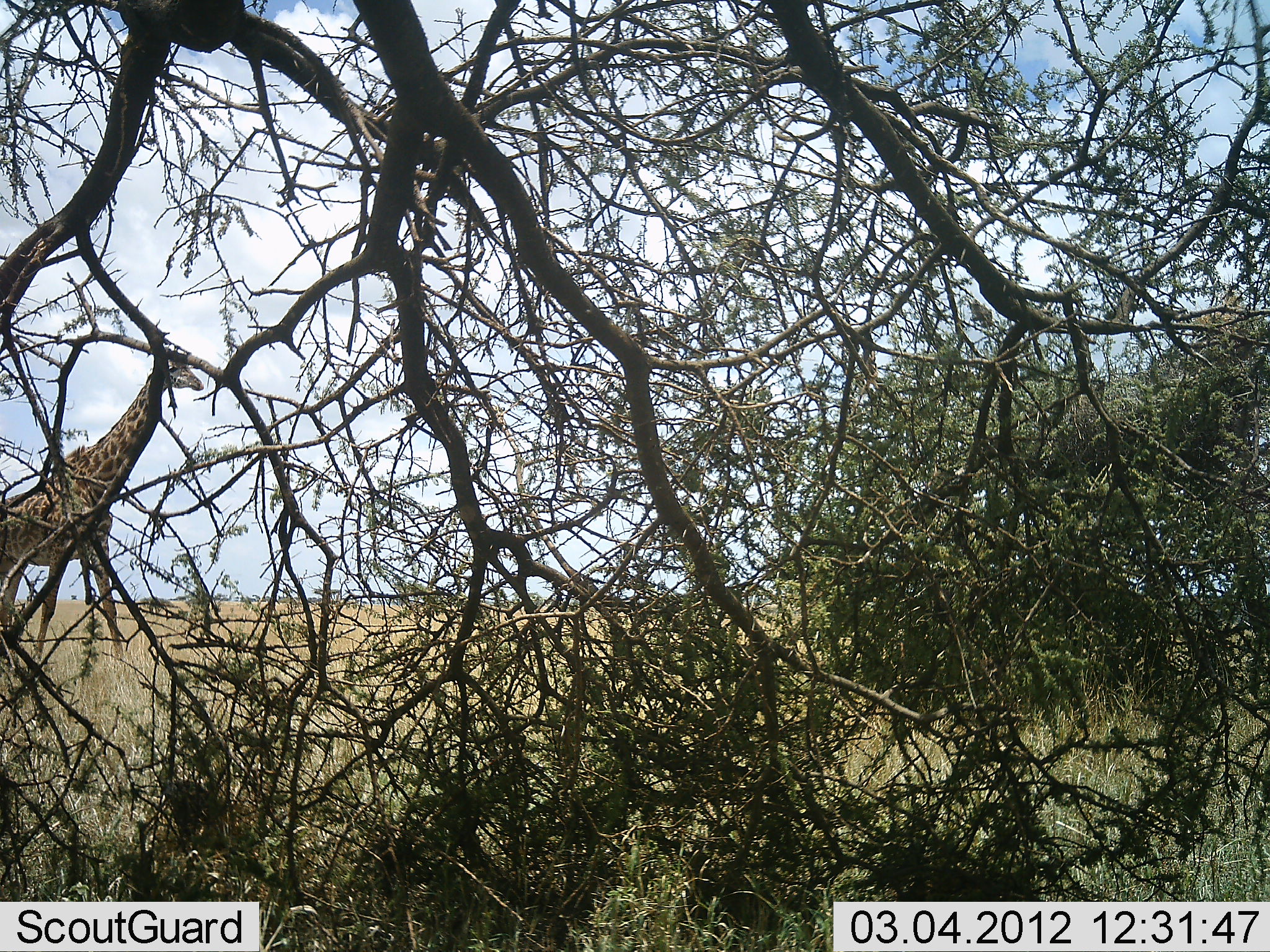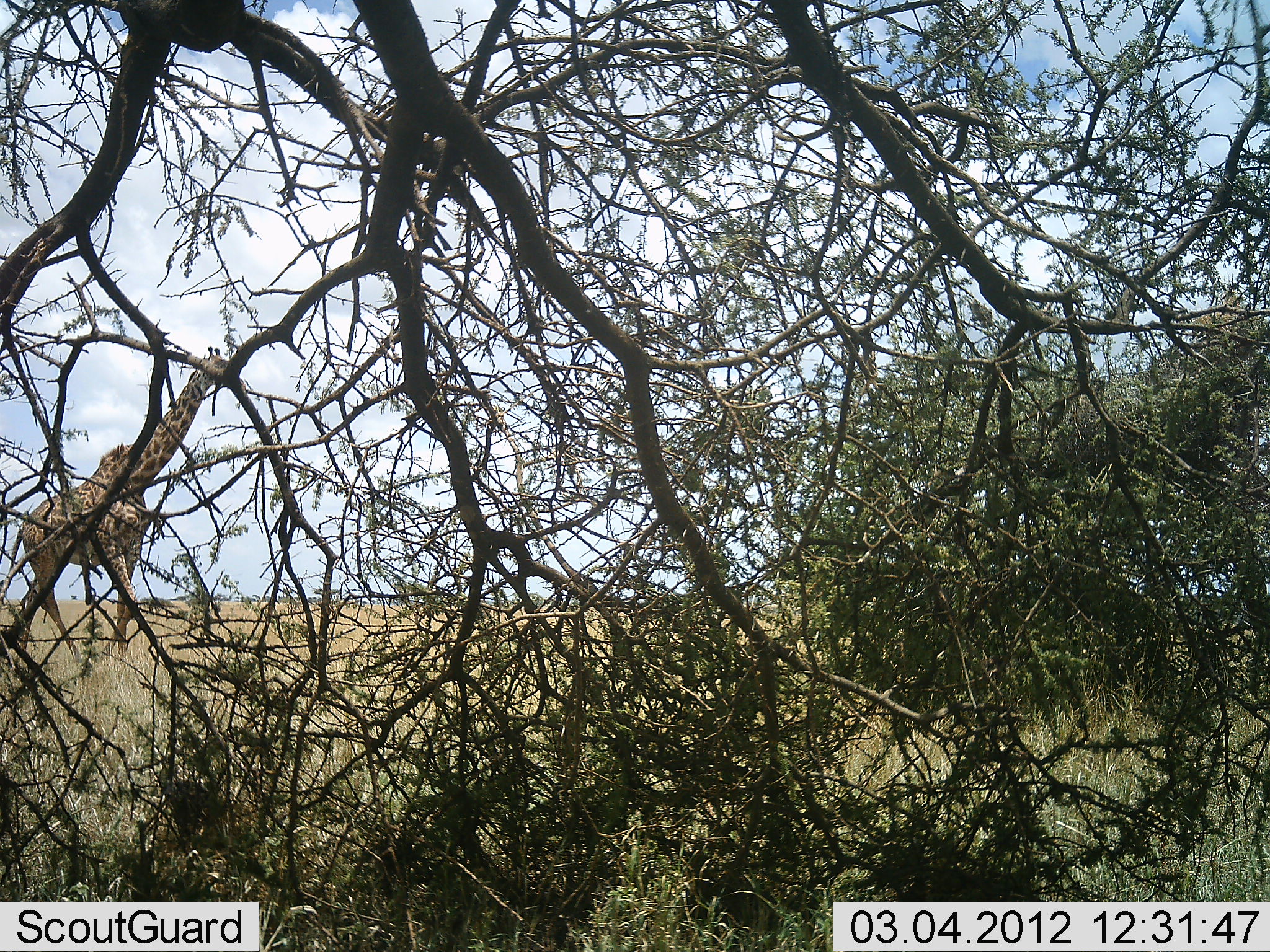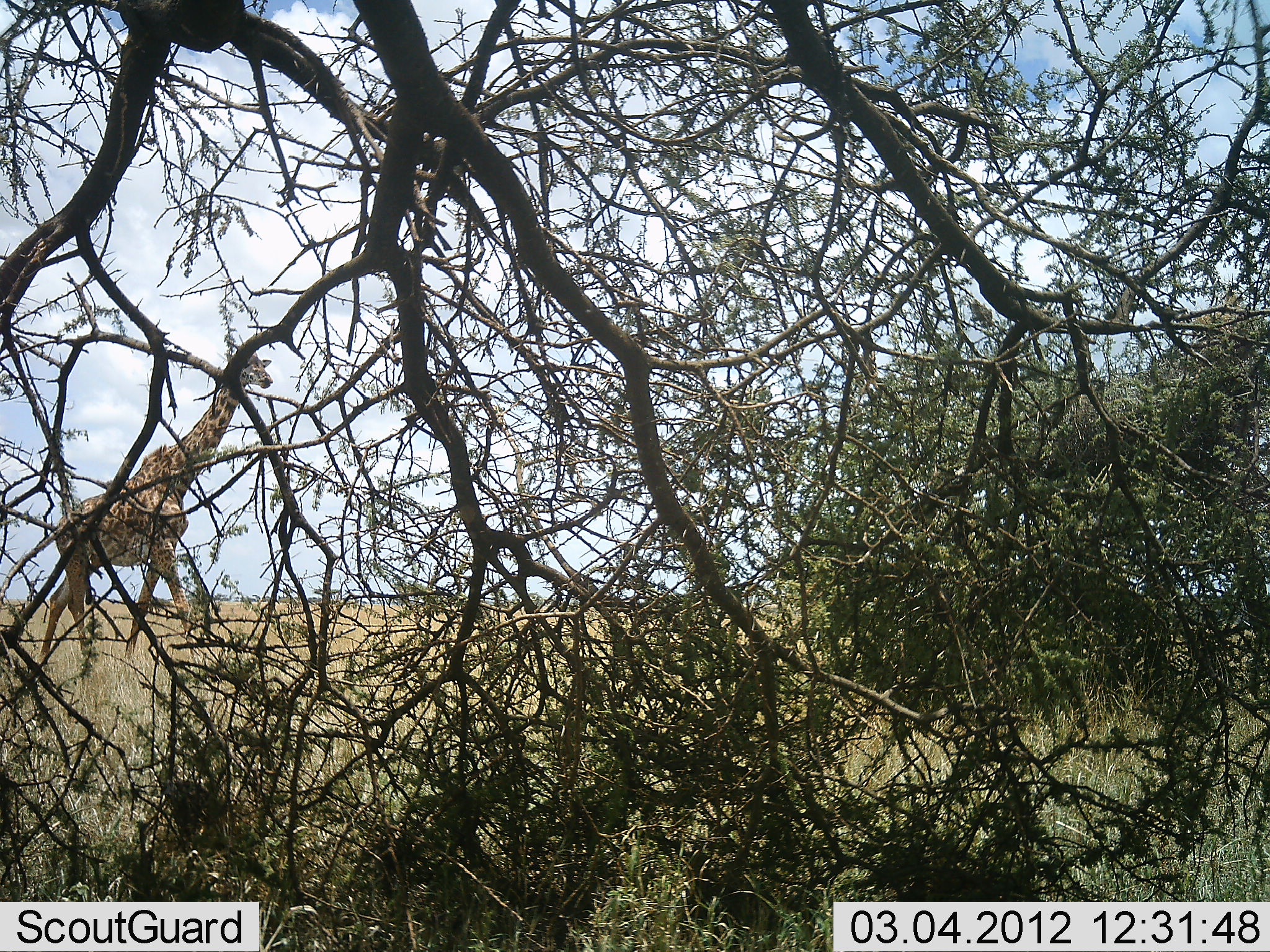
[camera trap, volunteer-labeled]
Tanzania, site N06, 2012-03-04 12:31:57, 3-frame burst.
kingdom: Animalia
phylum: Chordata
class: Mammalia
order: Artiodactyla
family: Giraffidae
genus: Giraffa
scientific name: Giraffa camelopardalis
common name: giraffe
Giraffe (Giraffa camelopardalis), count 1. Behavior (volunteer vote fractions): standing 0%, resting 0%, moving 100%, interacting 0%. Young present (vote fraction): 0%. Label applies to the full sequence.